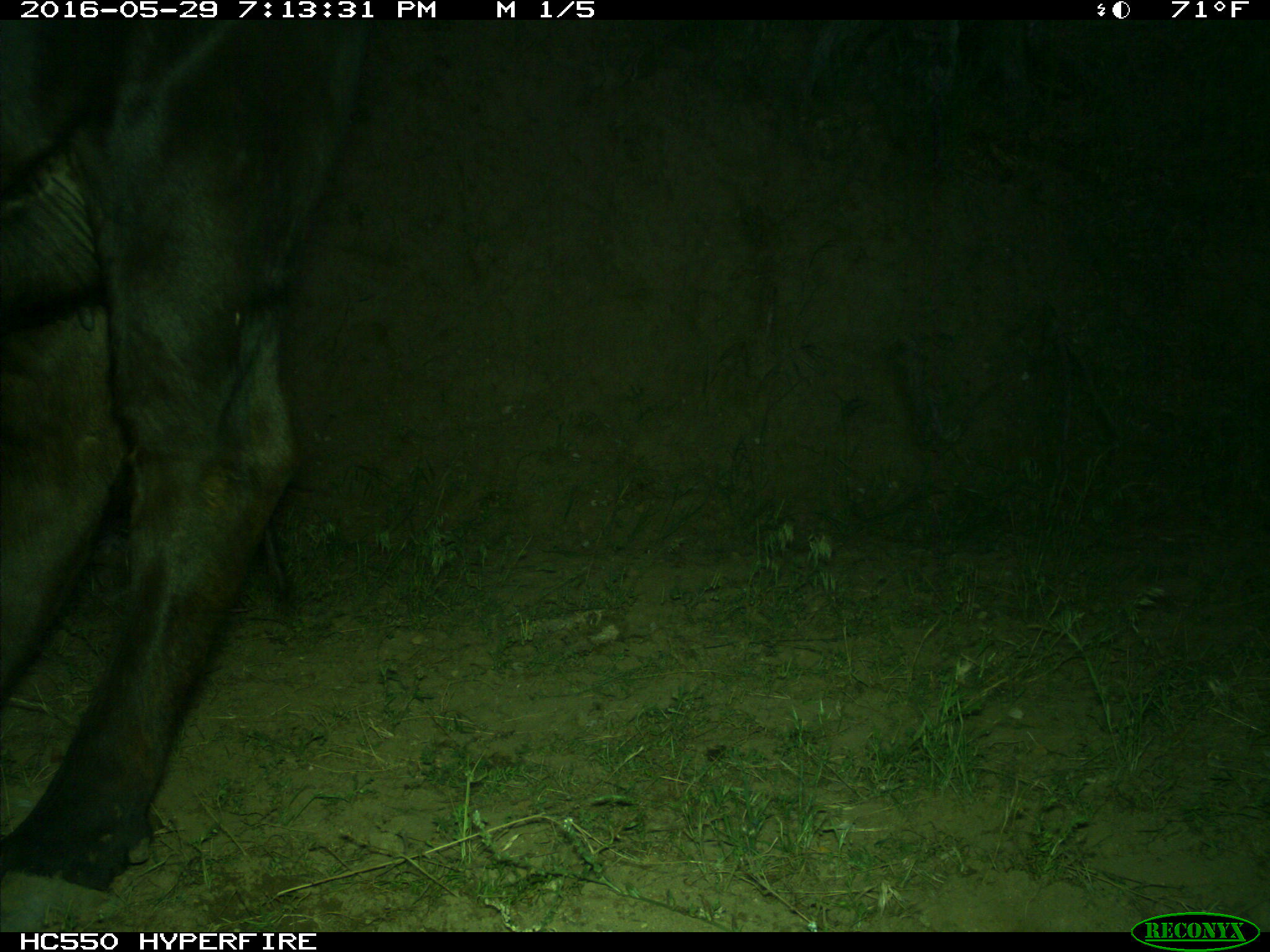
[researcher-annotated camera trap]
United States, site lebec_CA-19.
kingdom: Animalia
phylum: Chordata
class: Mammalia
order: Artiodactyla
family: Bovidae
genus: Bos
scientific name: Bos taurus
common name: domestic cow